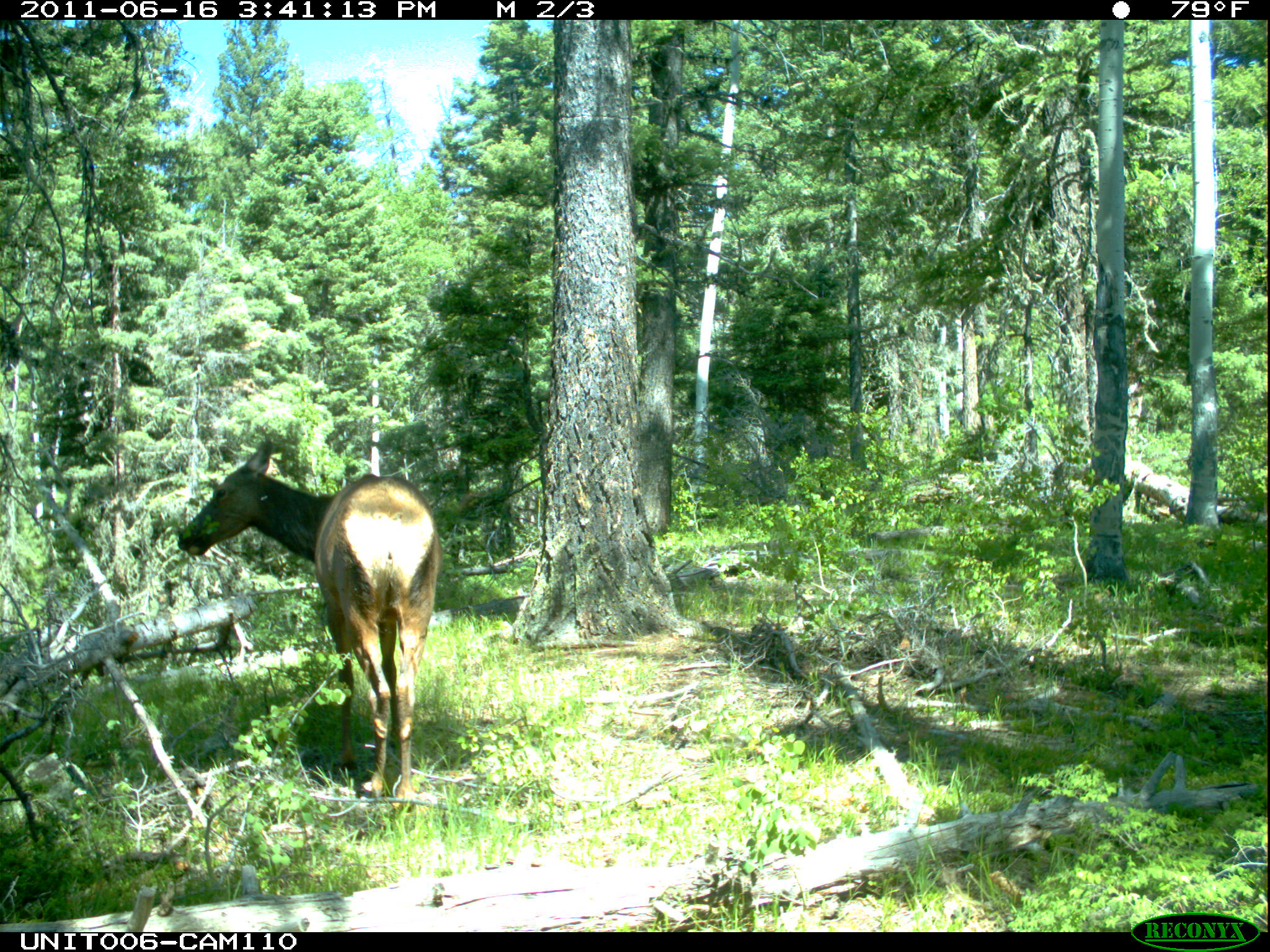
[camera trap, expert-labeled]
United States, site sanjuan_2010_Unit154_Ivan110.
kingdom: Animalia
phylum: Chordata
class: Mammalia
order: Artiodactyla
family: Cervidae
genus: Cervus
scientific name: Cervus elaphus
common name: red deer